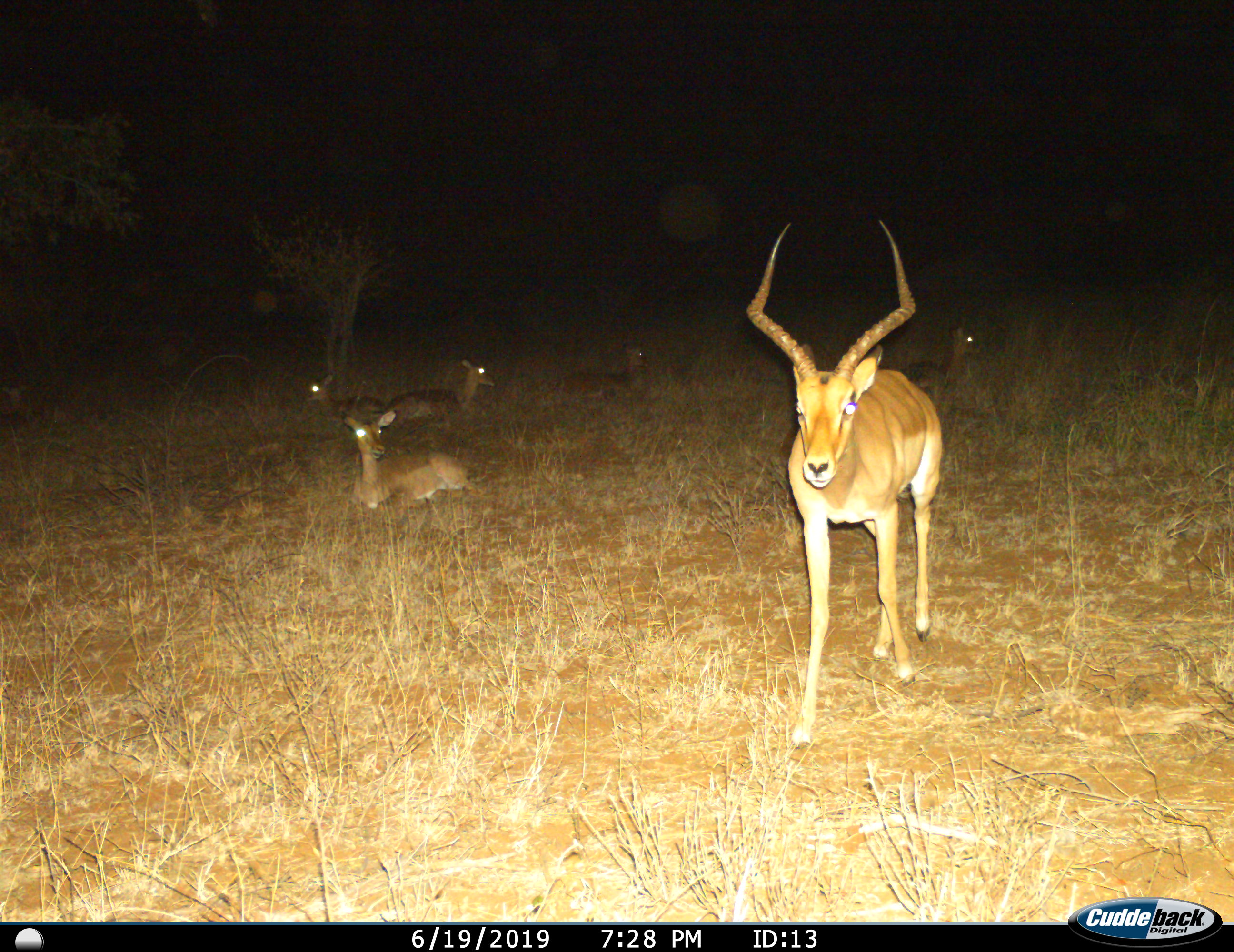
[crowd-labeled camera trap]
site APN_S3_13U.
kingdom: Animalia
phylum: Chordata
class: Mammalia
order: Artiodactyla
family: Bovidae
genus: Aepyceros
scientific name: Aepyceros melampus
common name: impala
Impala (Aepyceros melampus), count 6. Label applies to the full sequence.